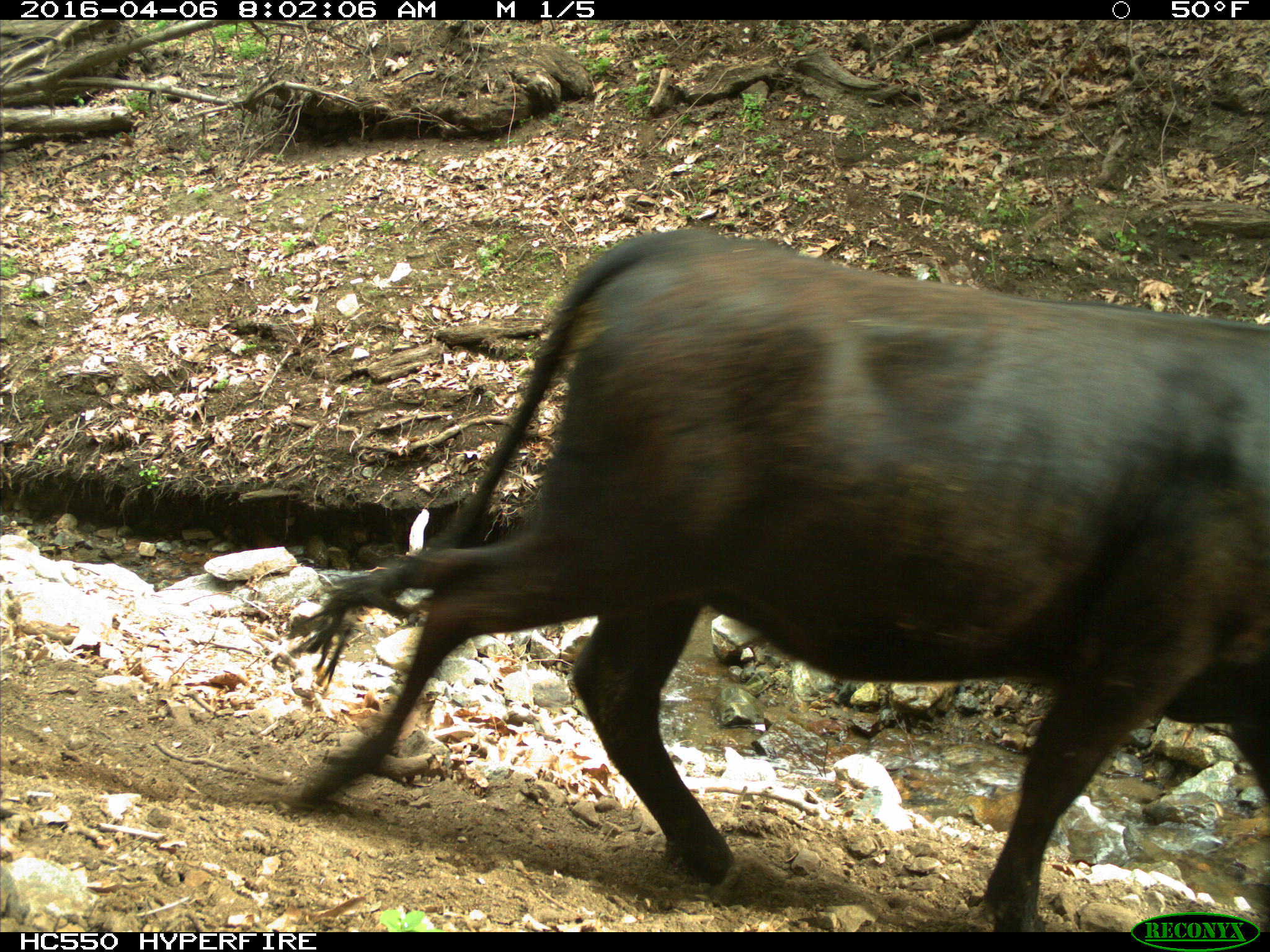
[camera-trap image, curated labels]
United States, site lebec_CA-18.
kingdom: Animalia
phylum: Chordata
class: Mammalia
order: Artiodactyla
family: Bovidae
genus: Bos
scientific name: Bos taurus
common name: domestic cow